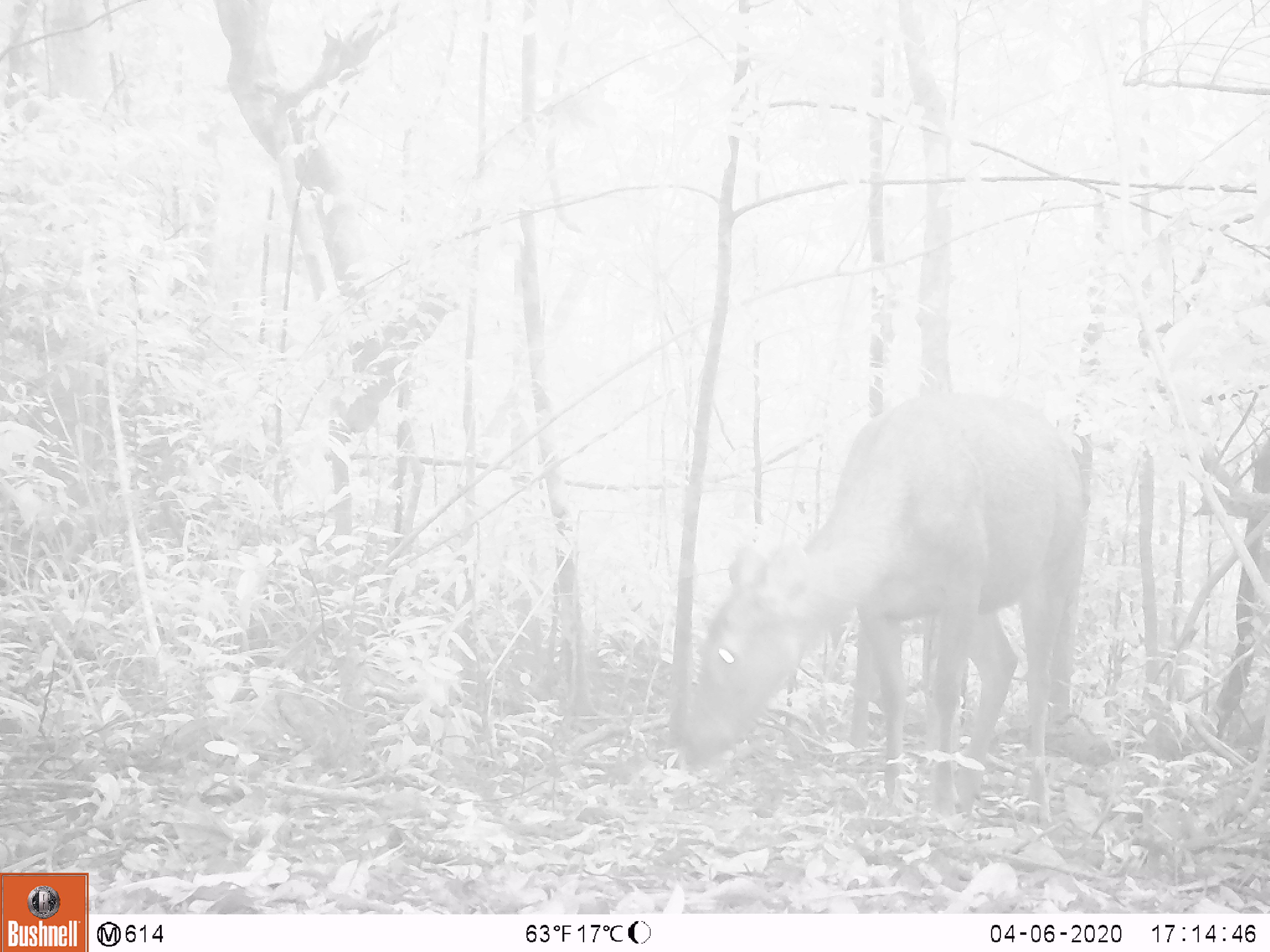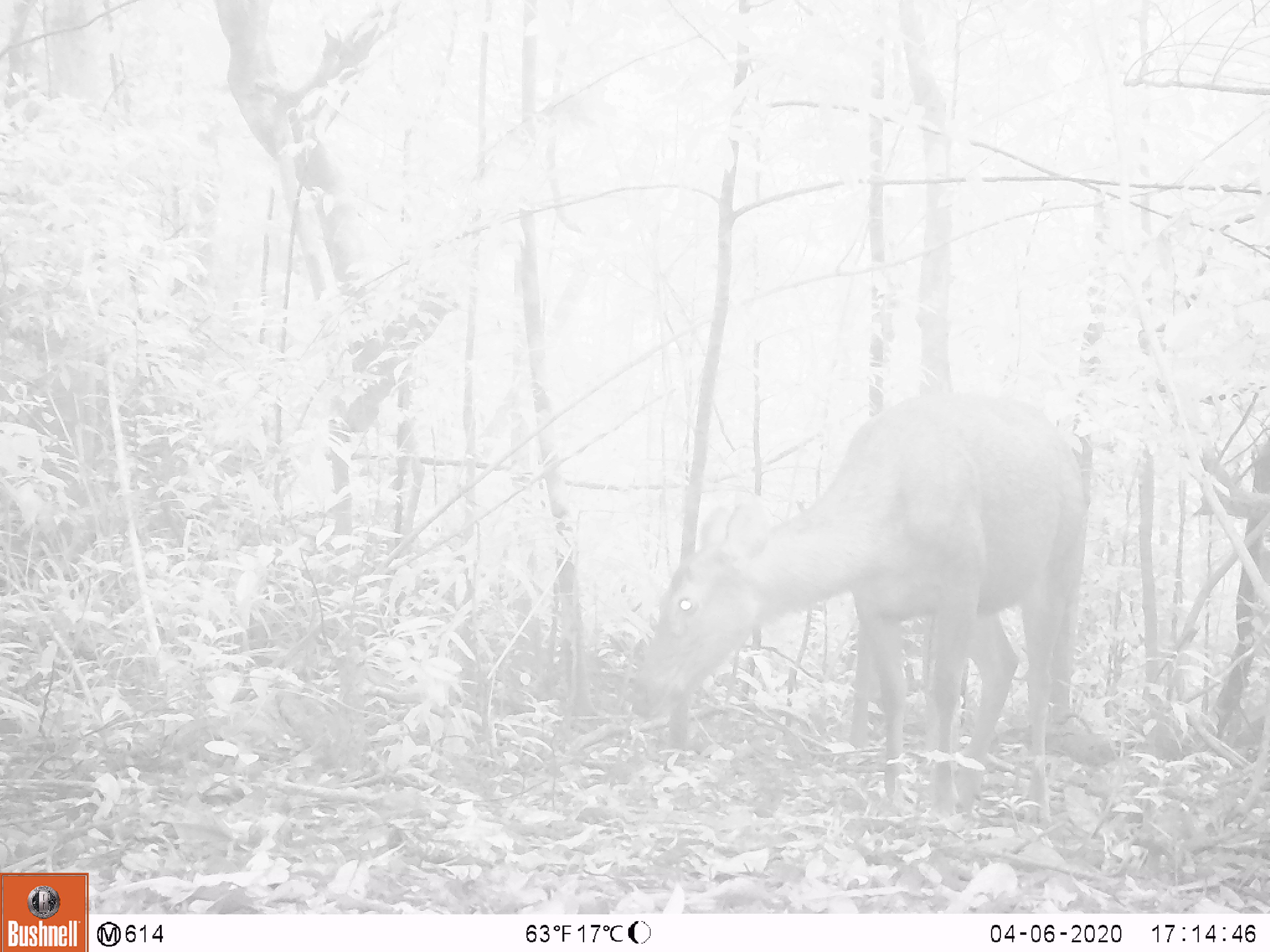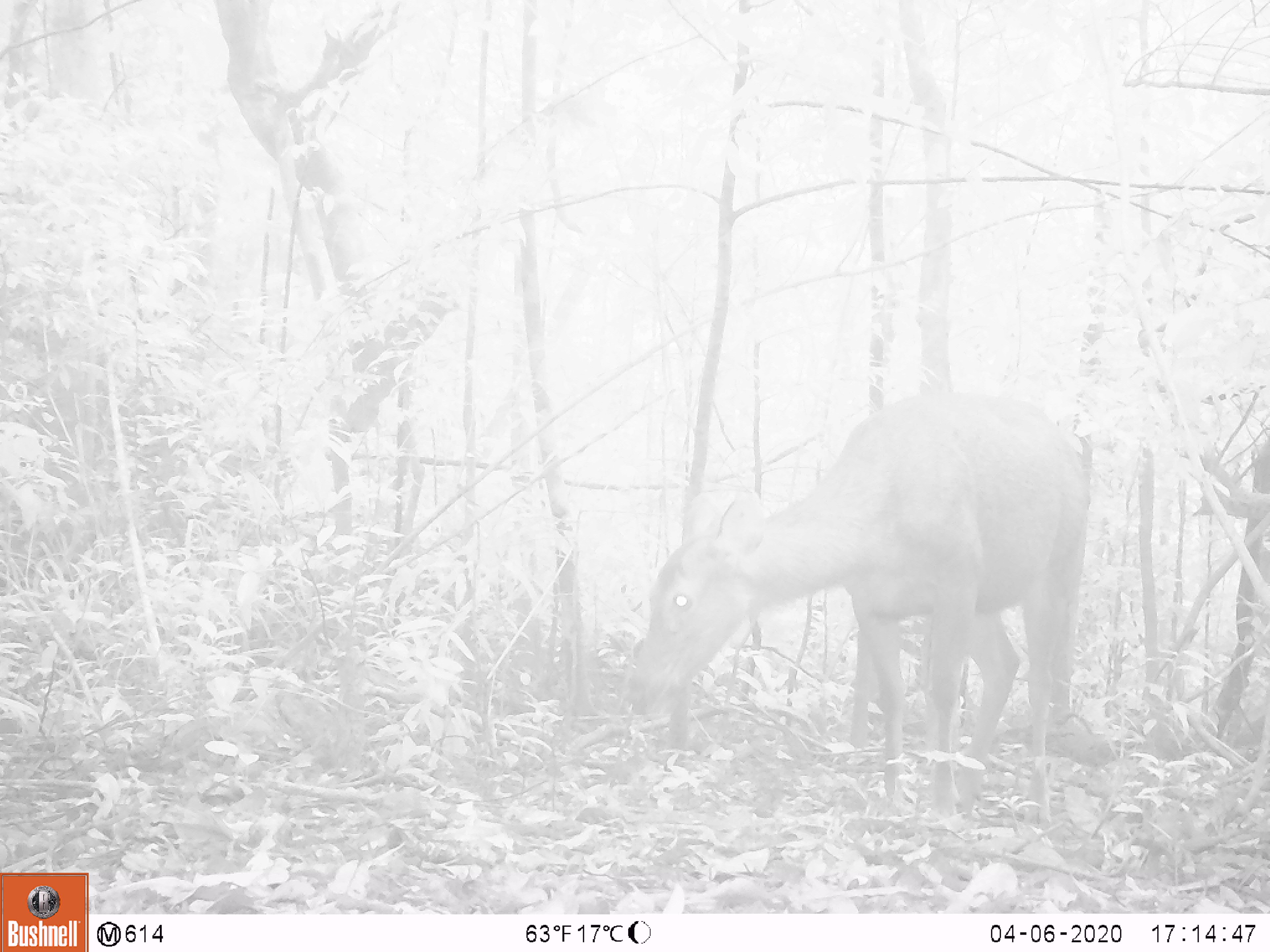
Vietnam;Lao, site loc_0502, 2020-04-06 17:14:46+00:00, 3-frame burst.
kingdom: Animalia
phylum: Chordata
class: Mammalia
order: Artiodactyla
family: Cervidae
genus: Rusa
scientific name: Rusa unicolor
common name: sambar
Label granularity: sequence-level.